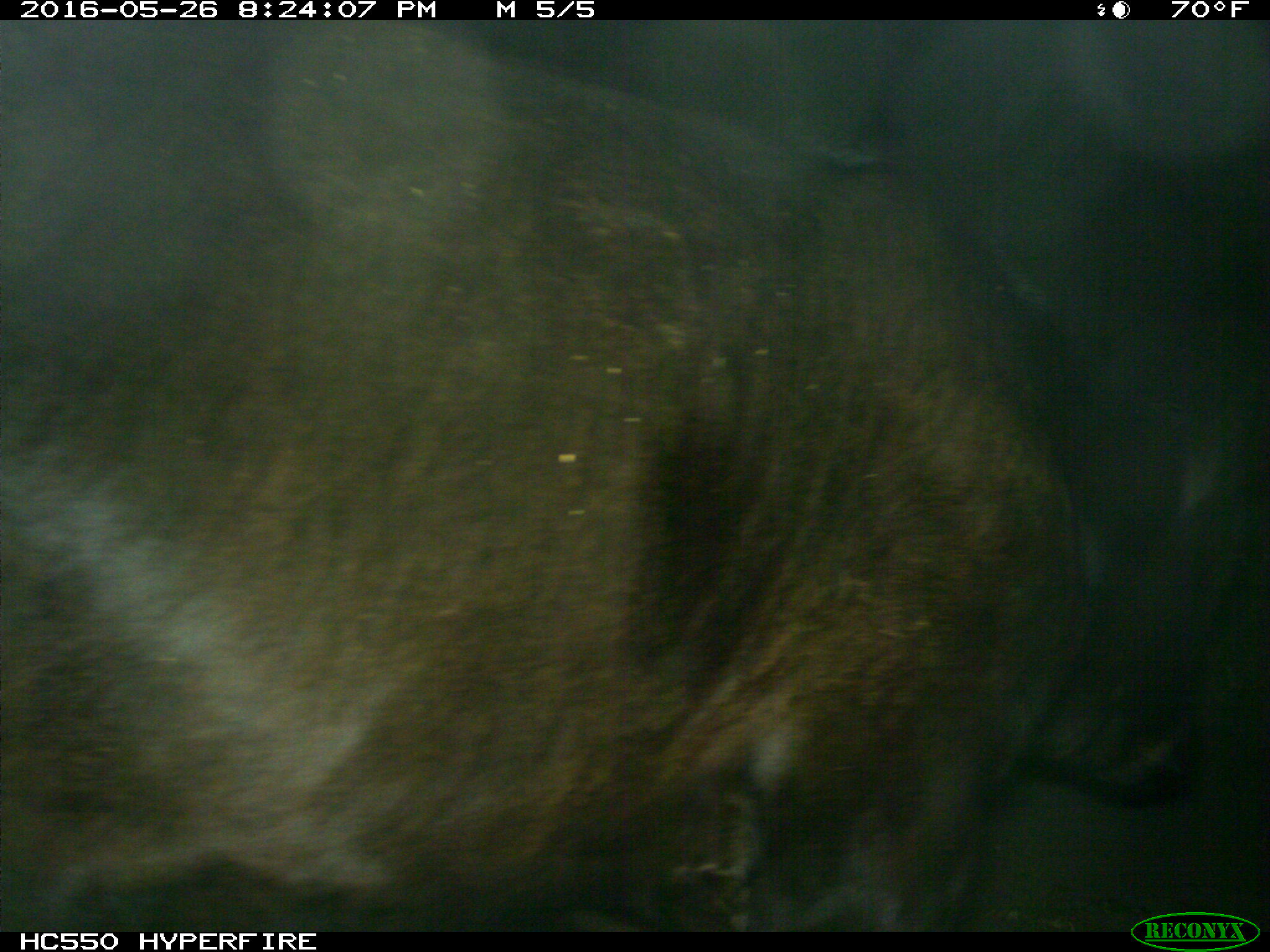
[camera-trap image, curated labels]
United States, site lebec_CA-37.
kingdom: Animalia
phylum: Chordata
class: Mammalia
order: Artiodactyla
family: Bovidae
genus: Bos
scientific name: Bos taurus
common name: domestic cow